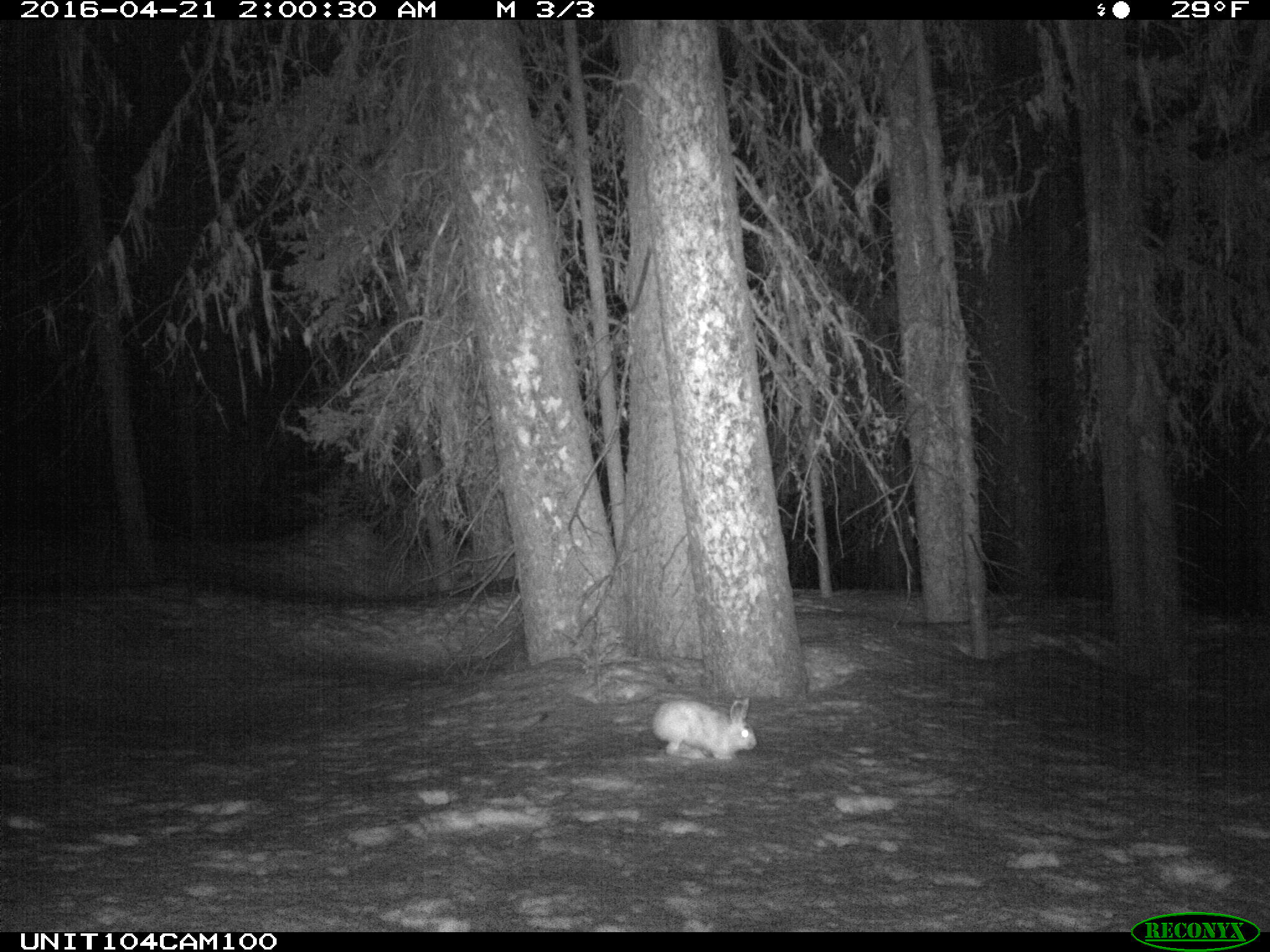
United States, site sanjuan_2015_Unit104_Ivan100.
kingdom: Animalia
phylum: Chordata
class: Mammalia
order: Lagomorpha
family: Leporidae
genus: Lepus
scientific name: Lepus americanus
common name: snowshoe hare